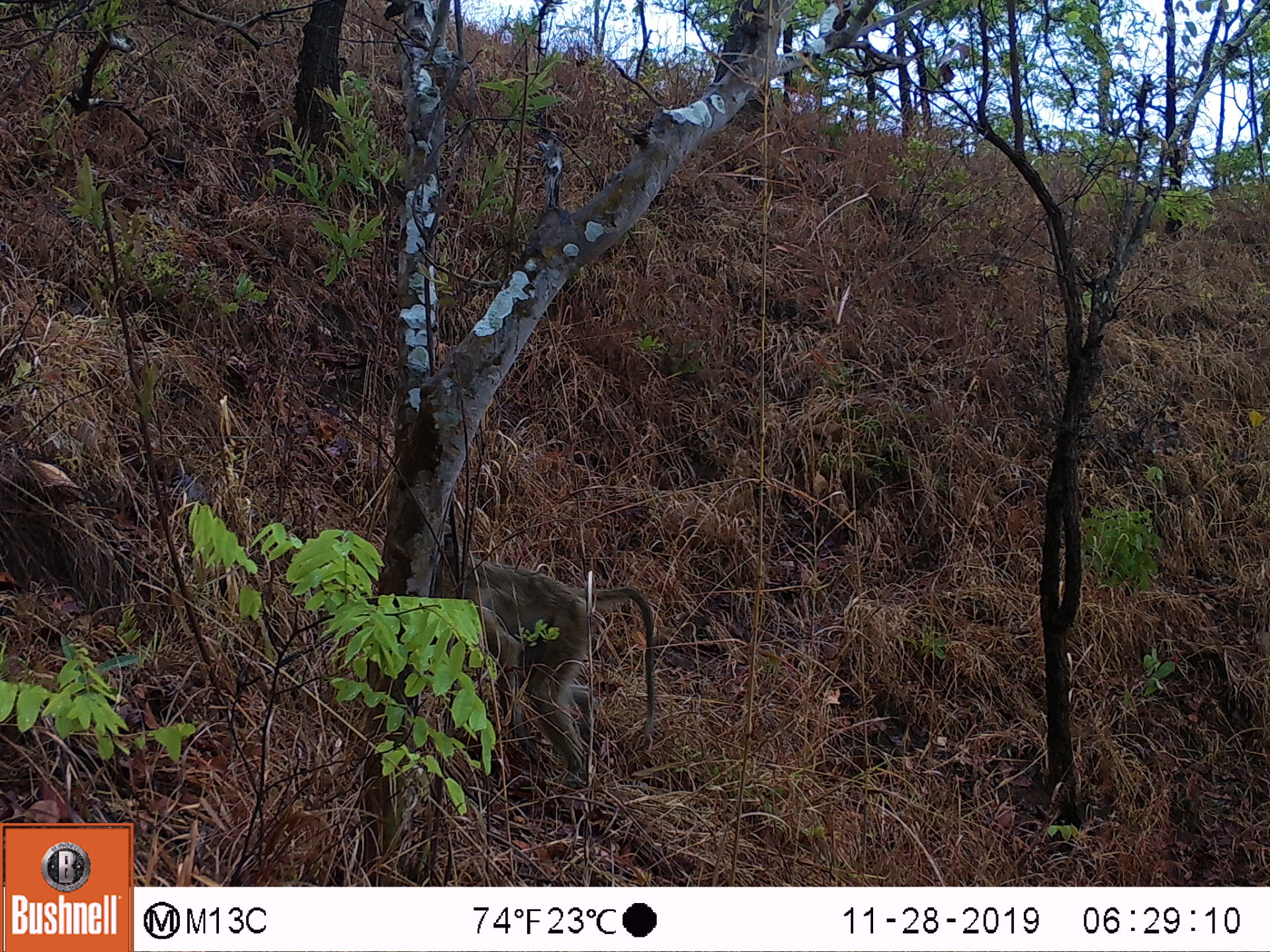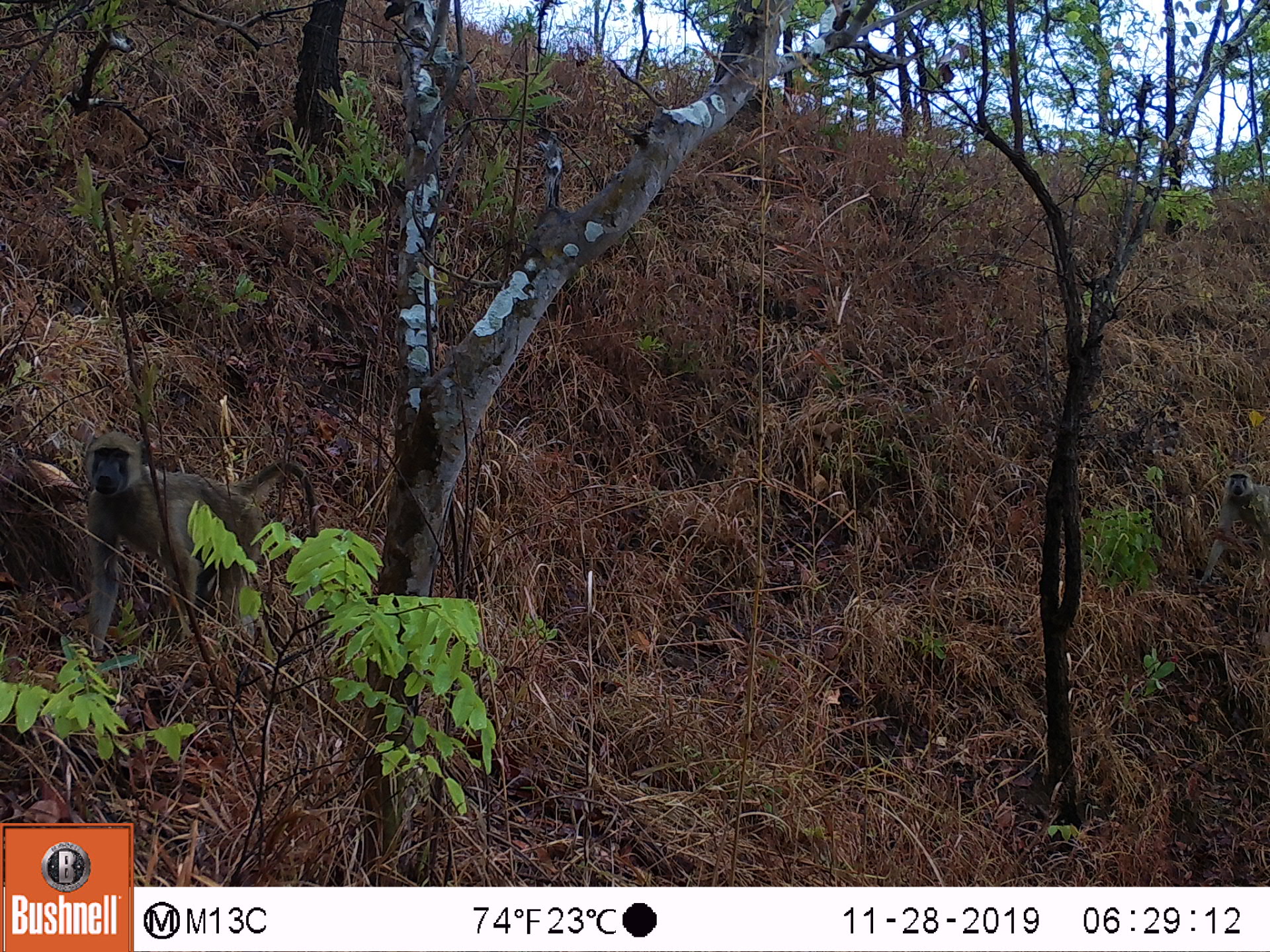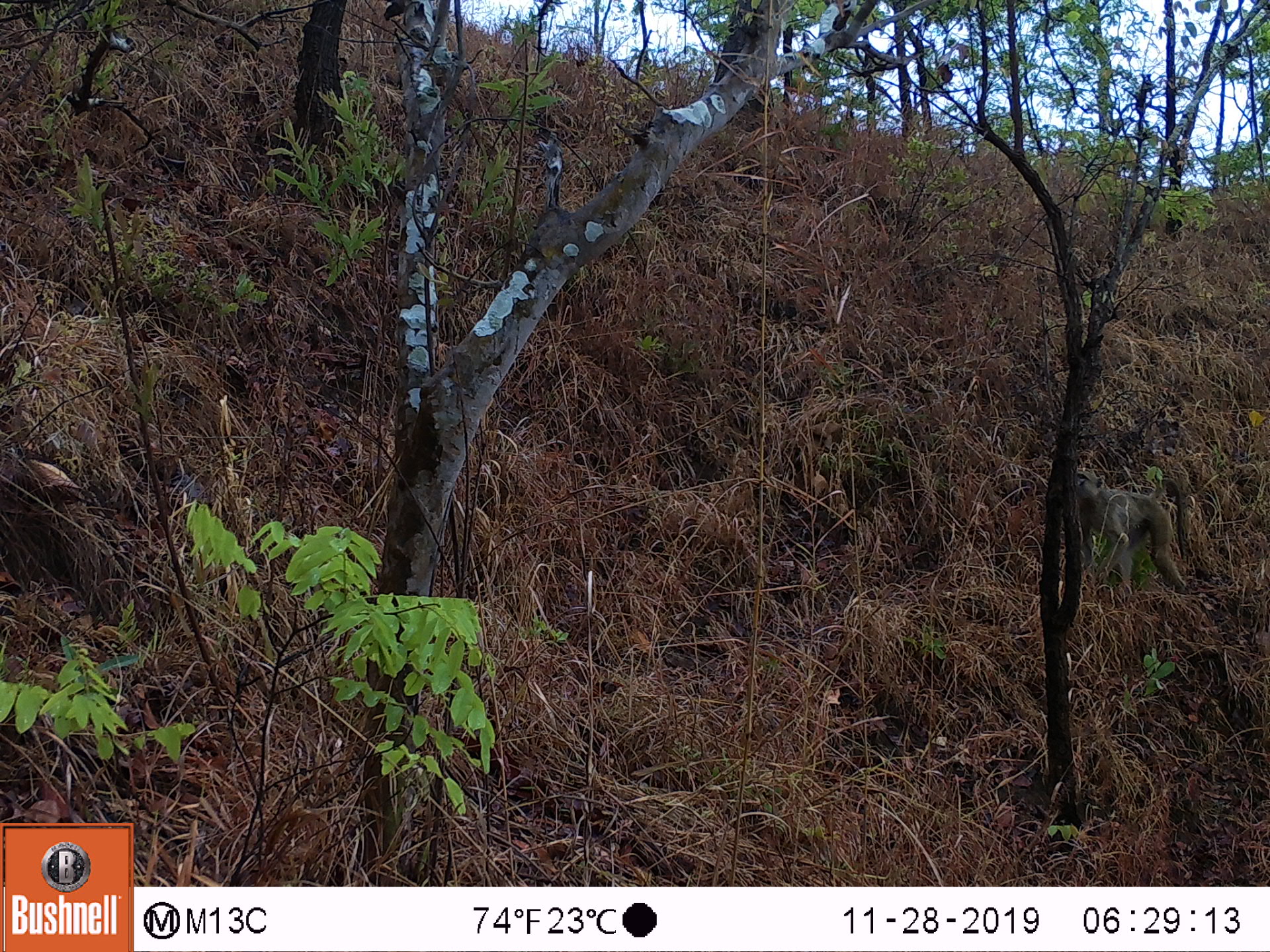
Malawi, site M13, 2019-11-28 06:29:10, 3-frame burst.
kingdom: Animalia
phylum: Chordata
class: Mammalia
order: Primates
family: Cercopithecidae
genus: Papio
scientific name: Papio cynocephalus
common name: yellow baboon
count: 1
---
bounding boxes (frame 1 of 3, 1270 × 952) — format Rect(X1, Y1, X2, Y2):
yellow baboon: Rect(433, 530, 664, 787)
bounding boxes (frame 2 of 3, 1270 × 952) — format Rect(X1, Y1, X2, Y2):
yellow baboon: Rect(71, 434, 325, 648); Rect(1189, 466, 1262, 590)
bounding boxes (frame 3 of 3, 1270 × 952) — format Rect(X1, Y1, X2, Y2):
yellow baboon: Rect(1061, 469, 1195, 590)